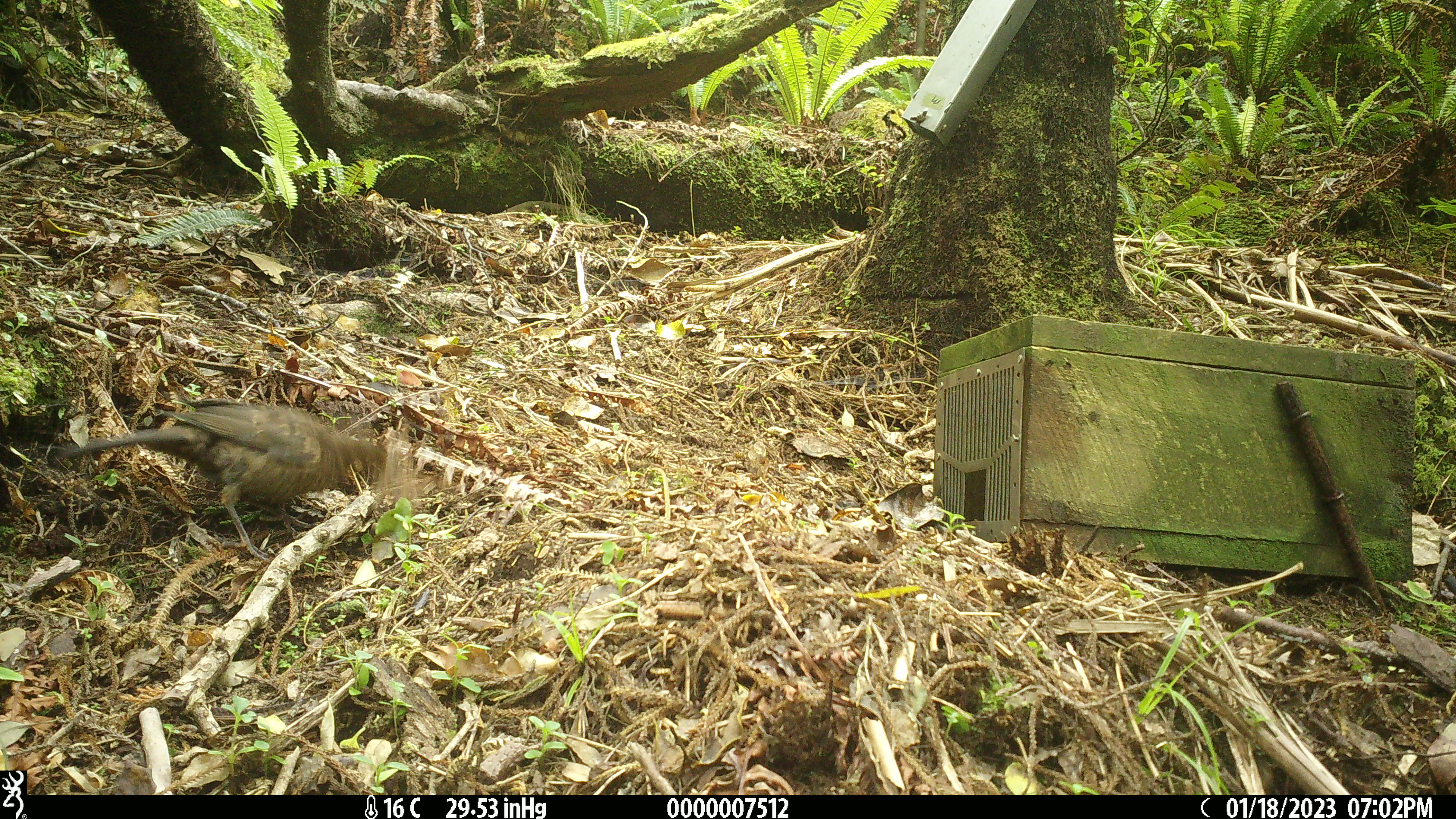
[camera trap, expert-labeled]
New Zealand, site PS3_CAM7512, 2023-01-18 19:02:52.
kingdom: Animalia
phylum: Chordata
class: Aves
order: Passeriformes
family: Turdidae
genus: Turdus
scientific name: Turdus merula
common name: eurasian blackbird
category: blackbird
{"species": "blackbird (eurasian blackbird) (Turdus merula)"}